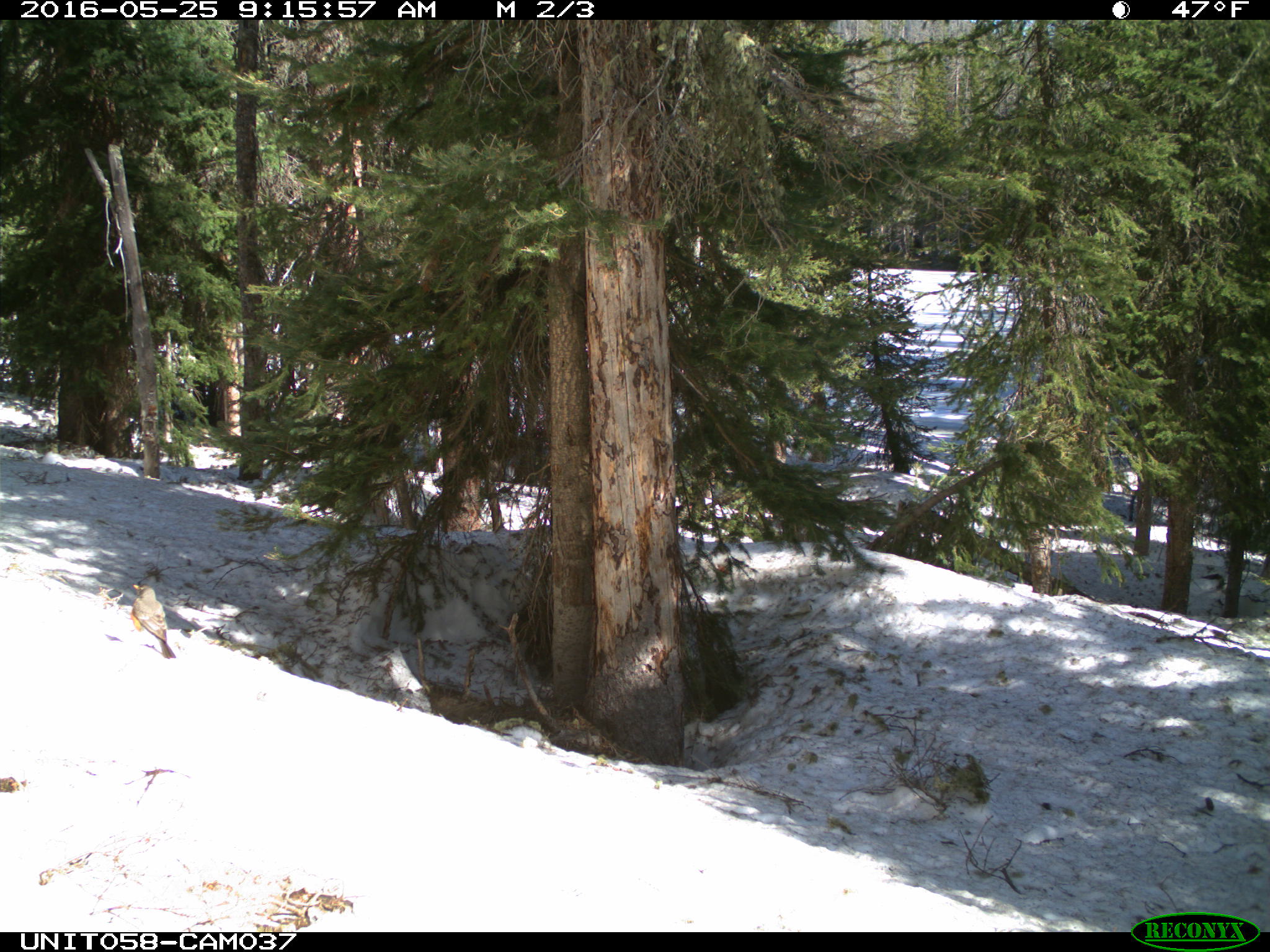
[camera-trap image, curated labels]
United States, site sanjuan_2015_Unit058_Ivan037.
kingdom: Animalia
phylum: Chordata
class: Aves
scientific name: Aves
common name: birds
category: unidentified bird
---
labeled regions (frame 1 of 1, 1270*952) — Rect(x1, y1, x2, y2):
animal: Rect(131, 581, 177, 660)